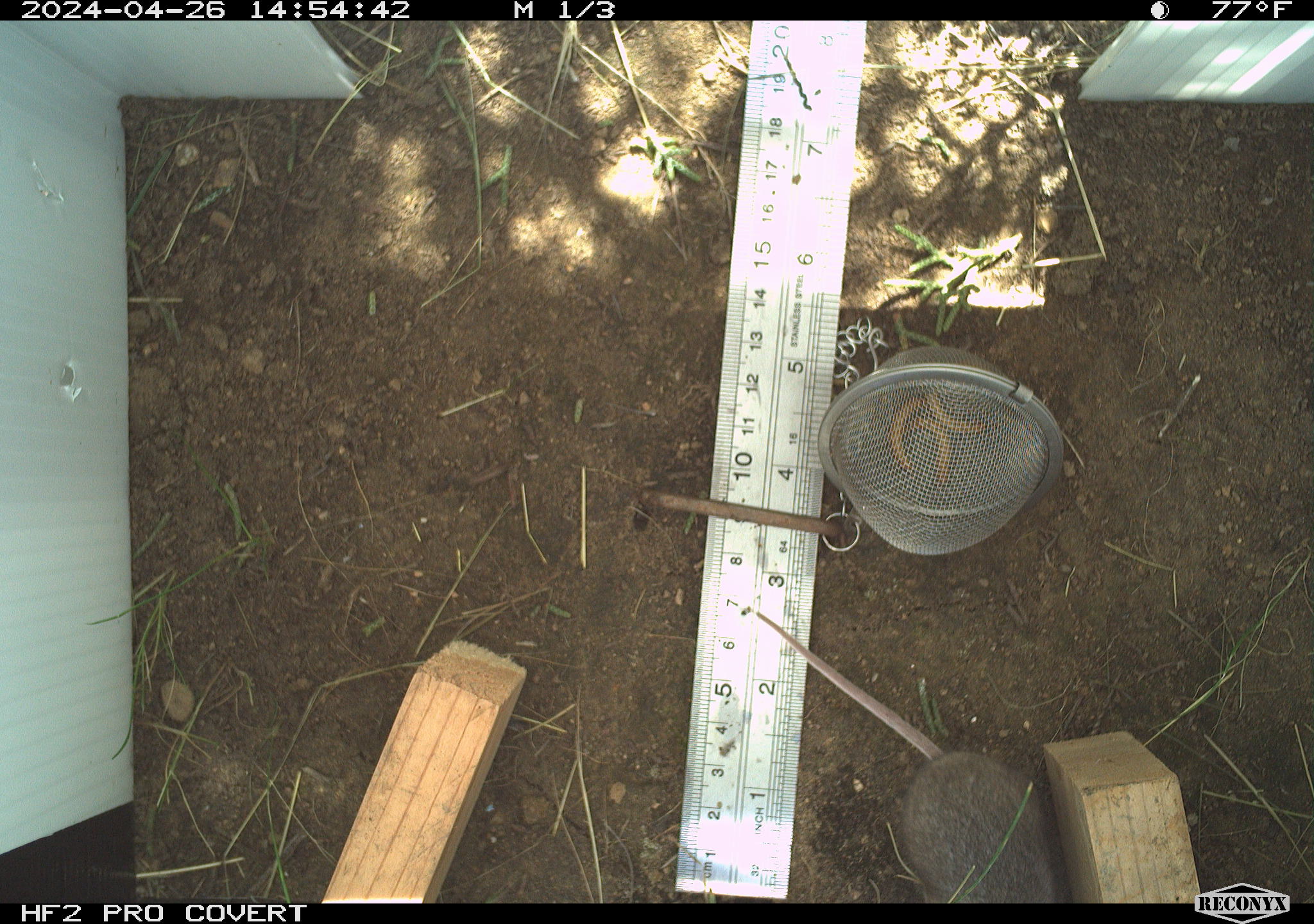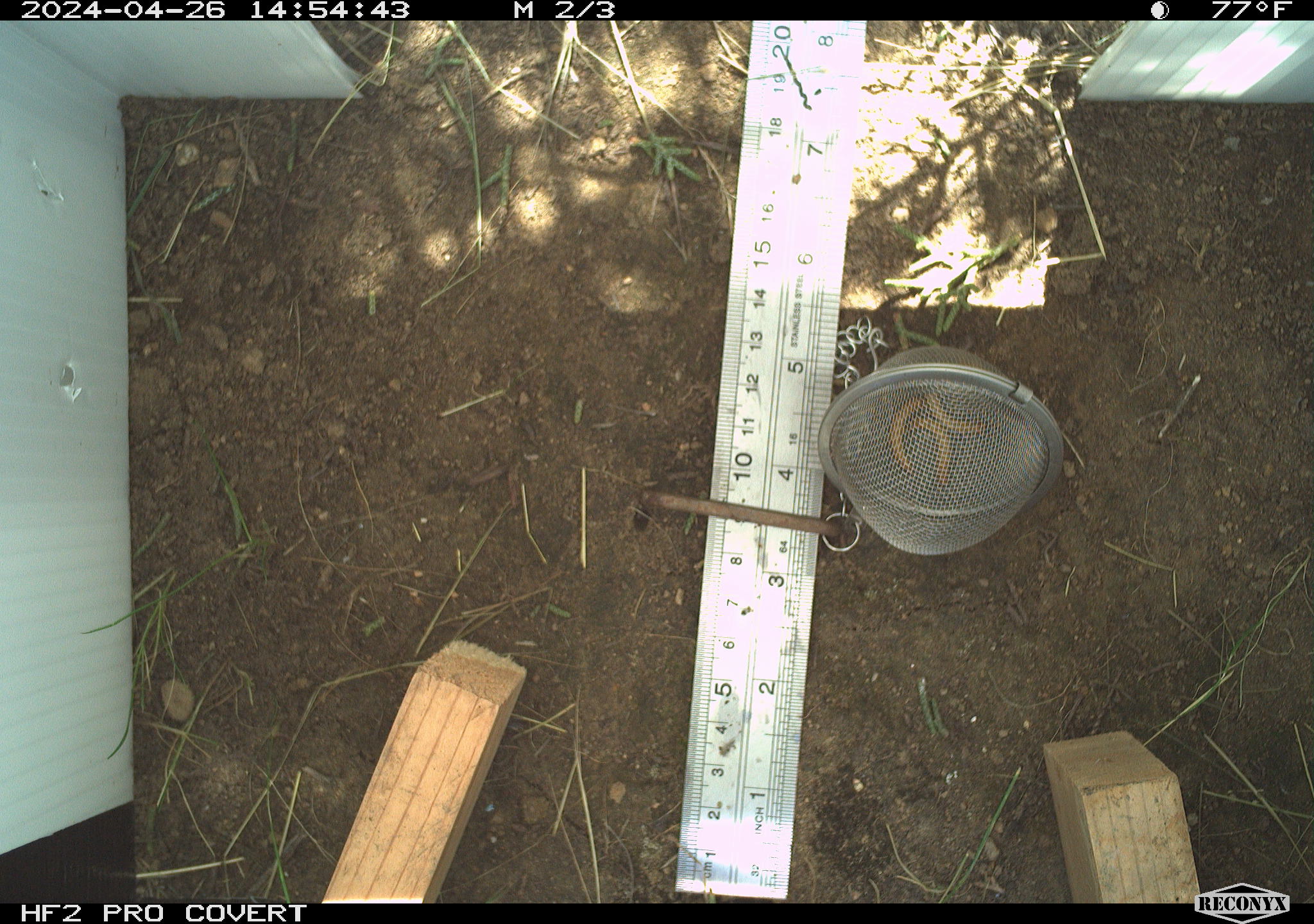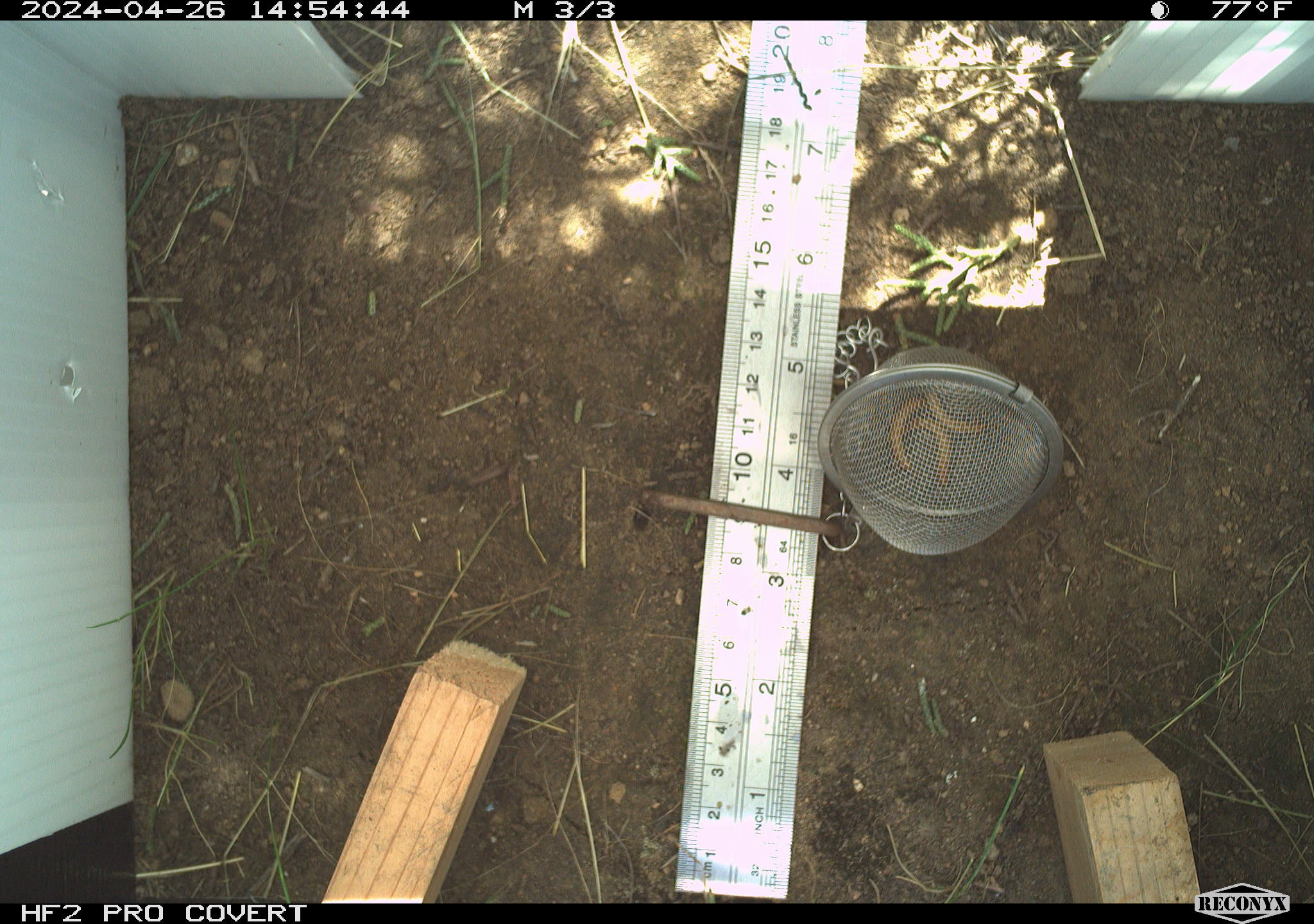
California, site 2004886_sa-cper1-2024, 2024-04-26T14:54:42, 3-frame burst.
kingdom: Animalia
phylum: Chordata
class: Mammalia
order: Rodentia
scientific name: Rodentia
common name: rodent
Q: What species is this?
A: Rodent (Rodentia).